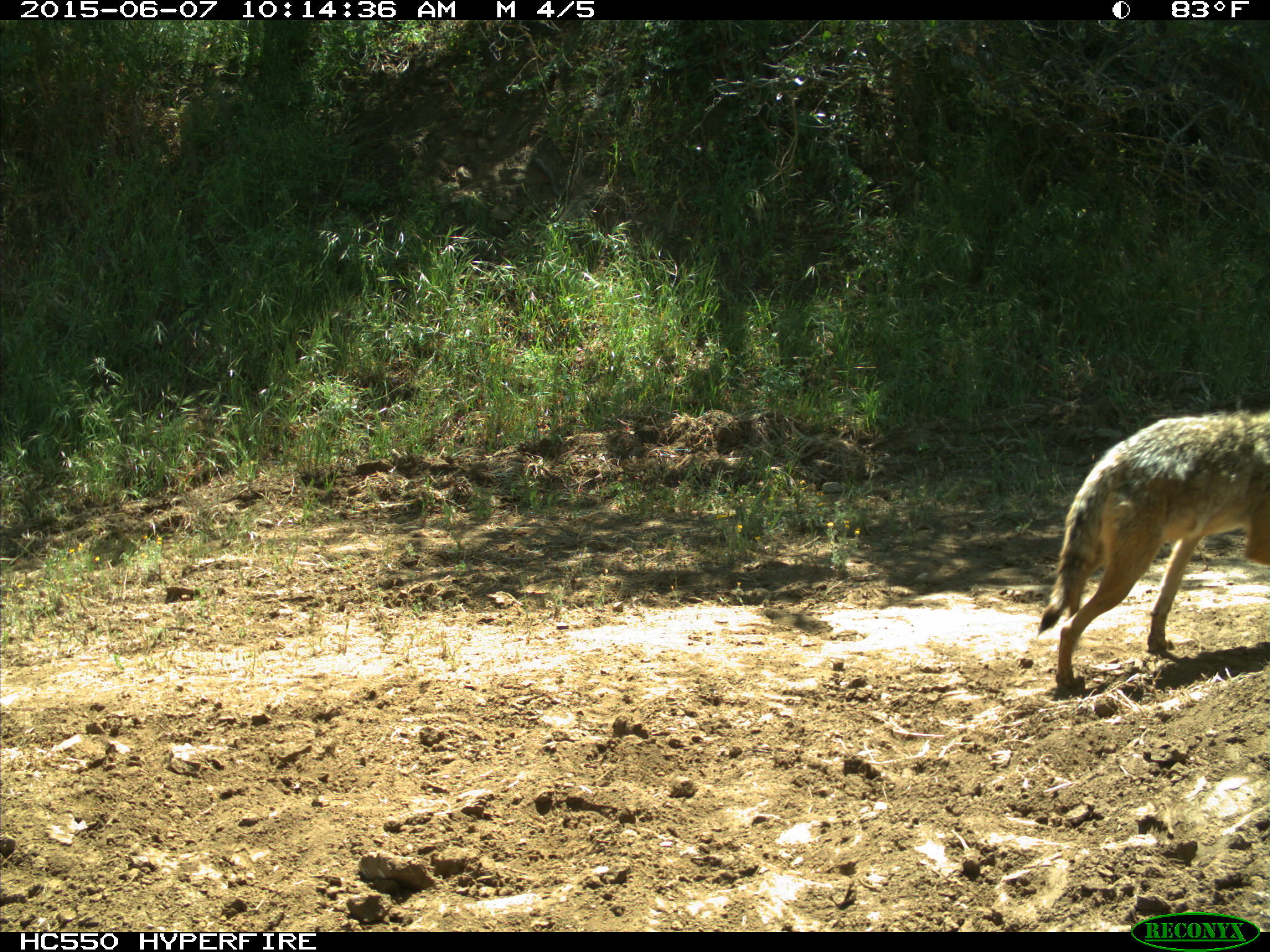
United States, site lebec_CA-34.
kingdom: Animalia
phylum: Chordata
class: Mammalia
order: Carnivora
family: Canidae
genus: Canis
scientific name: Canis latrans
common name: coyote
Canis latrans (coyote).